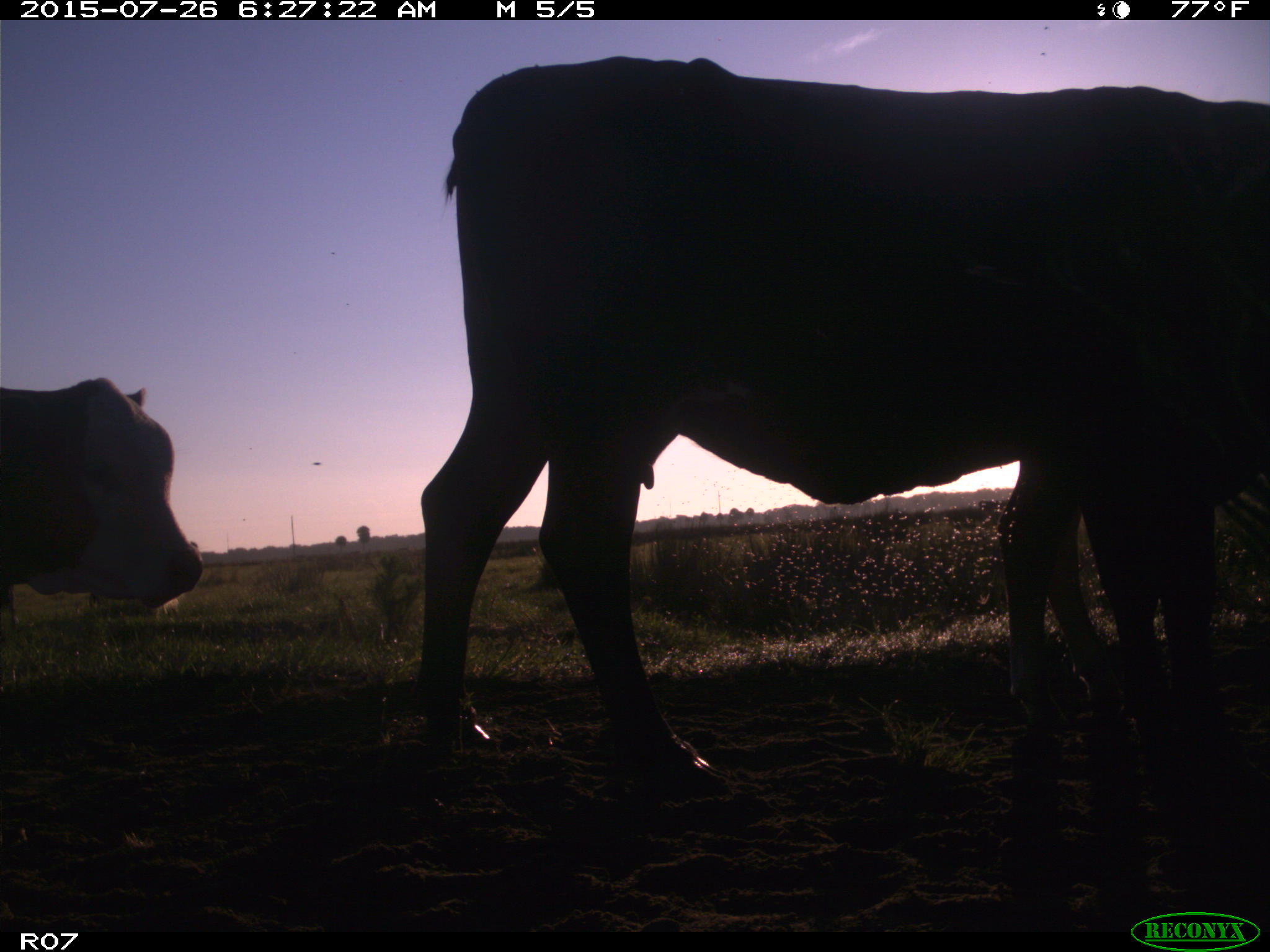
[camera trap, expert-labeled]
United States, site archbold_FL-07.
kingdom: Animalia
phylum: Chordata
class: Mammalia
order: Artiodactyla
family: Bovidae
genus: Bos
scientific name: Bos taurus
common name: domestic cow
Bos taurus (domestic cow).